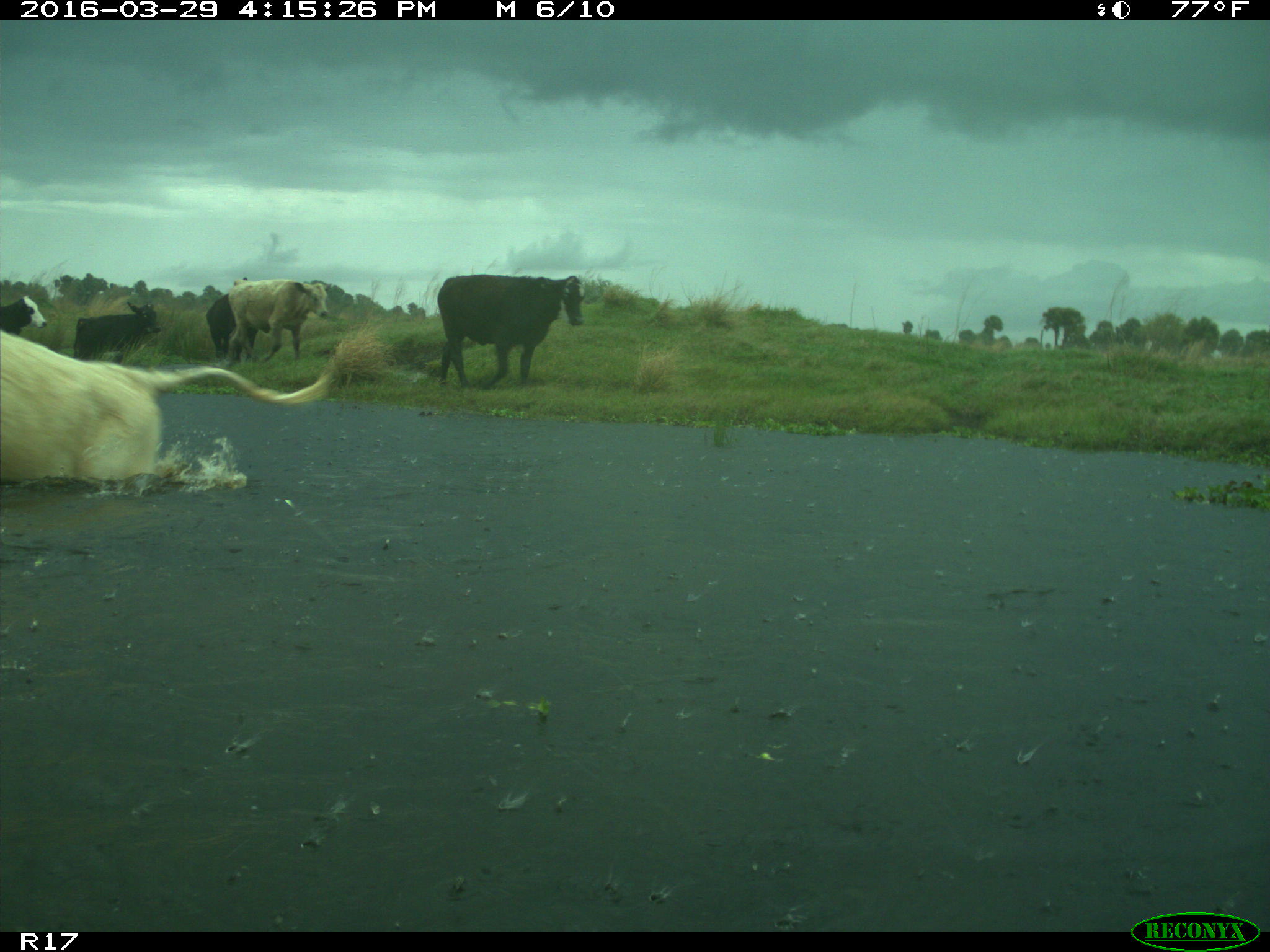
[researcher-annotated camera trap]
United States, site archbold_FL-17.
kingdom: Animalia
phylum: Chordata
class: Mammalia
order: Artiodactyla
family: Bovidae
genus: Bos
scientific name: Bos taurus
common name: domestic cow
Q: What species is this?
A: Bos taurus (domestic cow).